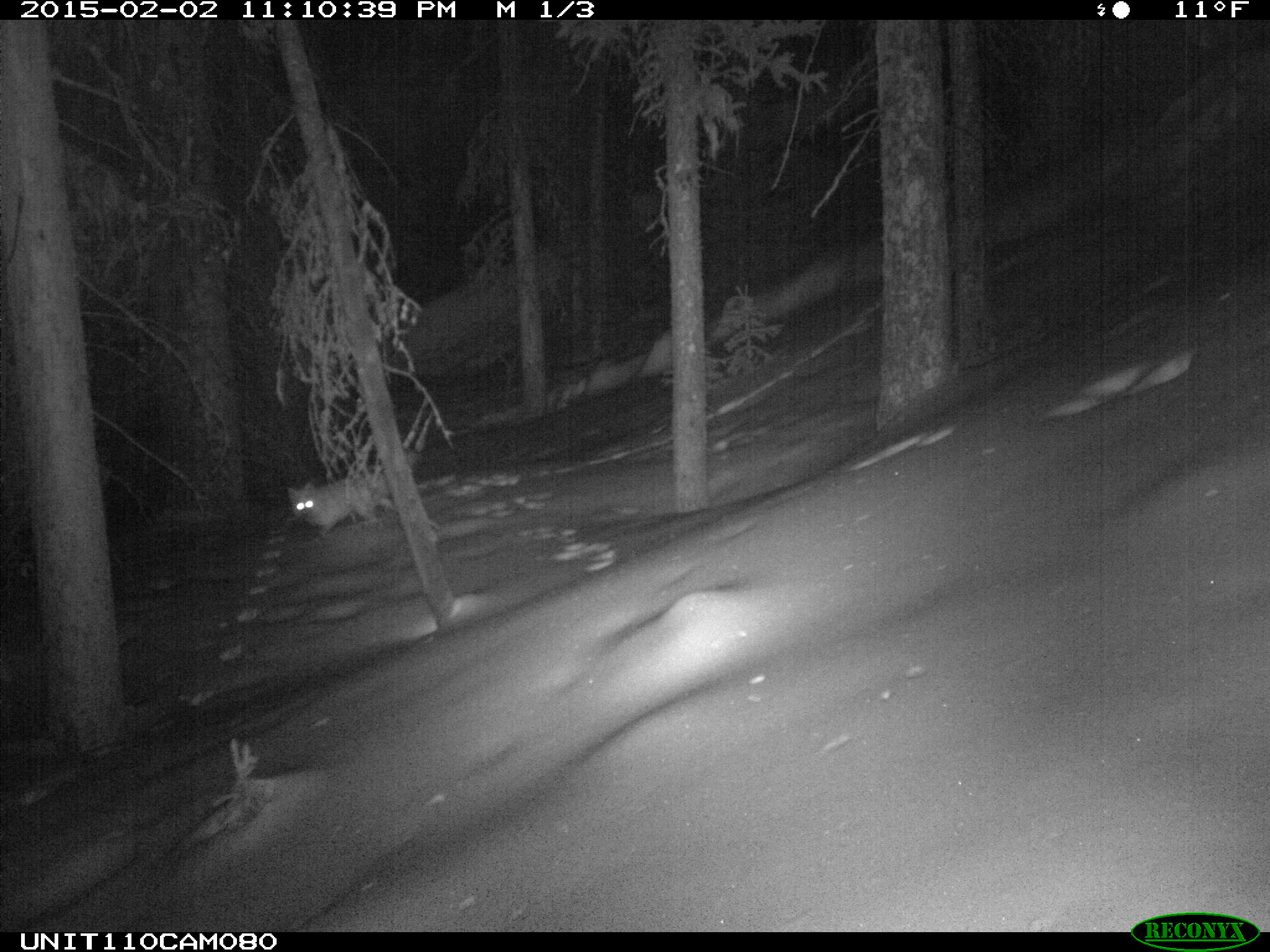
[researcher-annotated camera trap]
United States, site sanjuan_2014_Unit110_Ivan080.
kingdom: Animalia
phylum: Chordata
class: Mammalia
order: Carnivora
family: Canidae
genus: Vulpes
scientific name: Vulpes vulpes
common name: red fox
Vulpes vulpes (red fox).